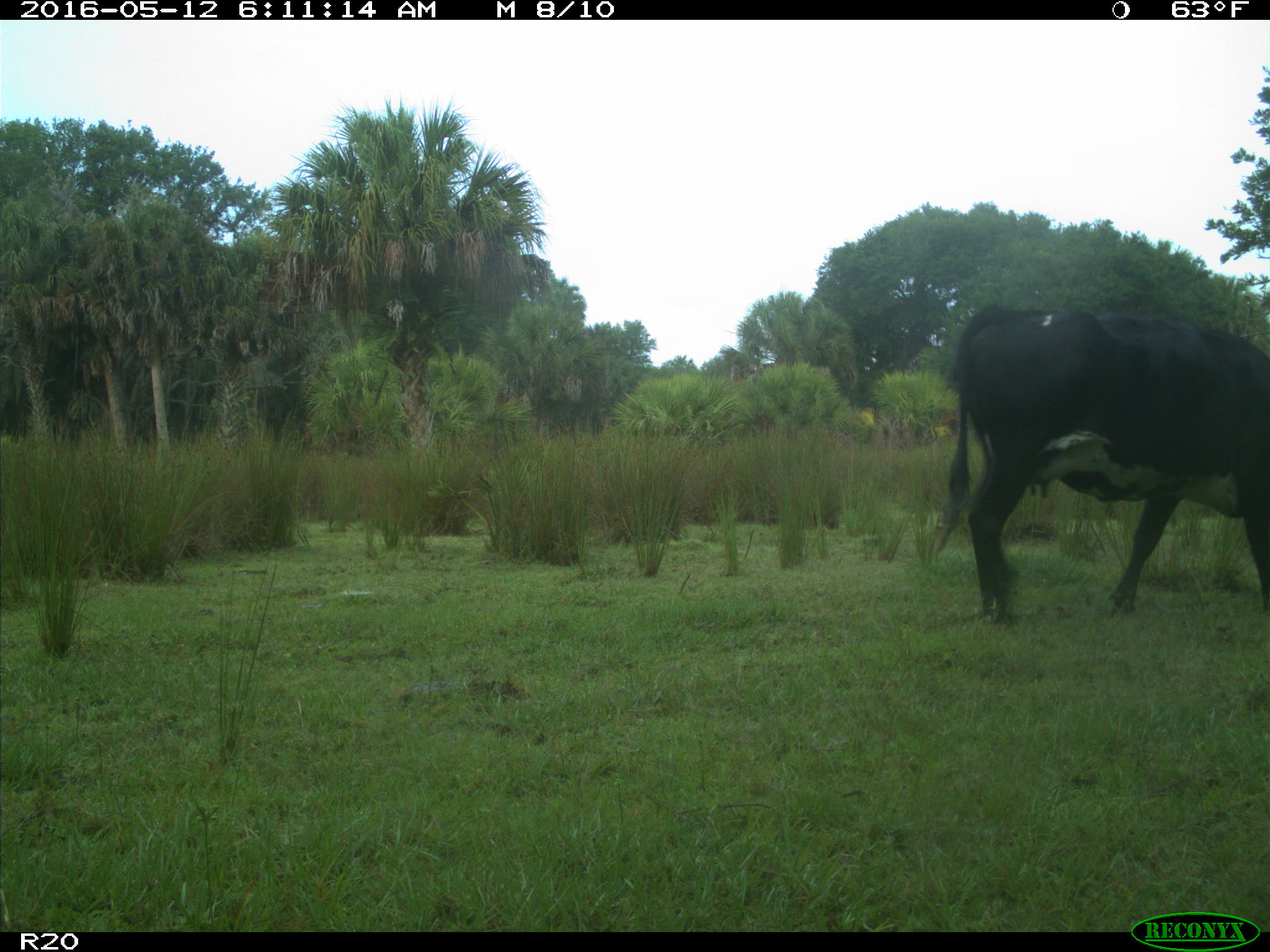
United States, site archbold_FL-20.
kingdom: Animalia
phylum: Chordata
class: Mammalia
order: Artiodactyla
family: Bovidae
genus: Bos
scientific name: Bos taurus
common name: domestic cow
Bos taurus (domestic cow).